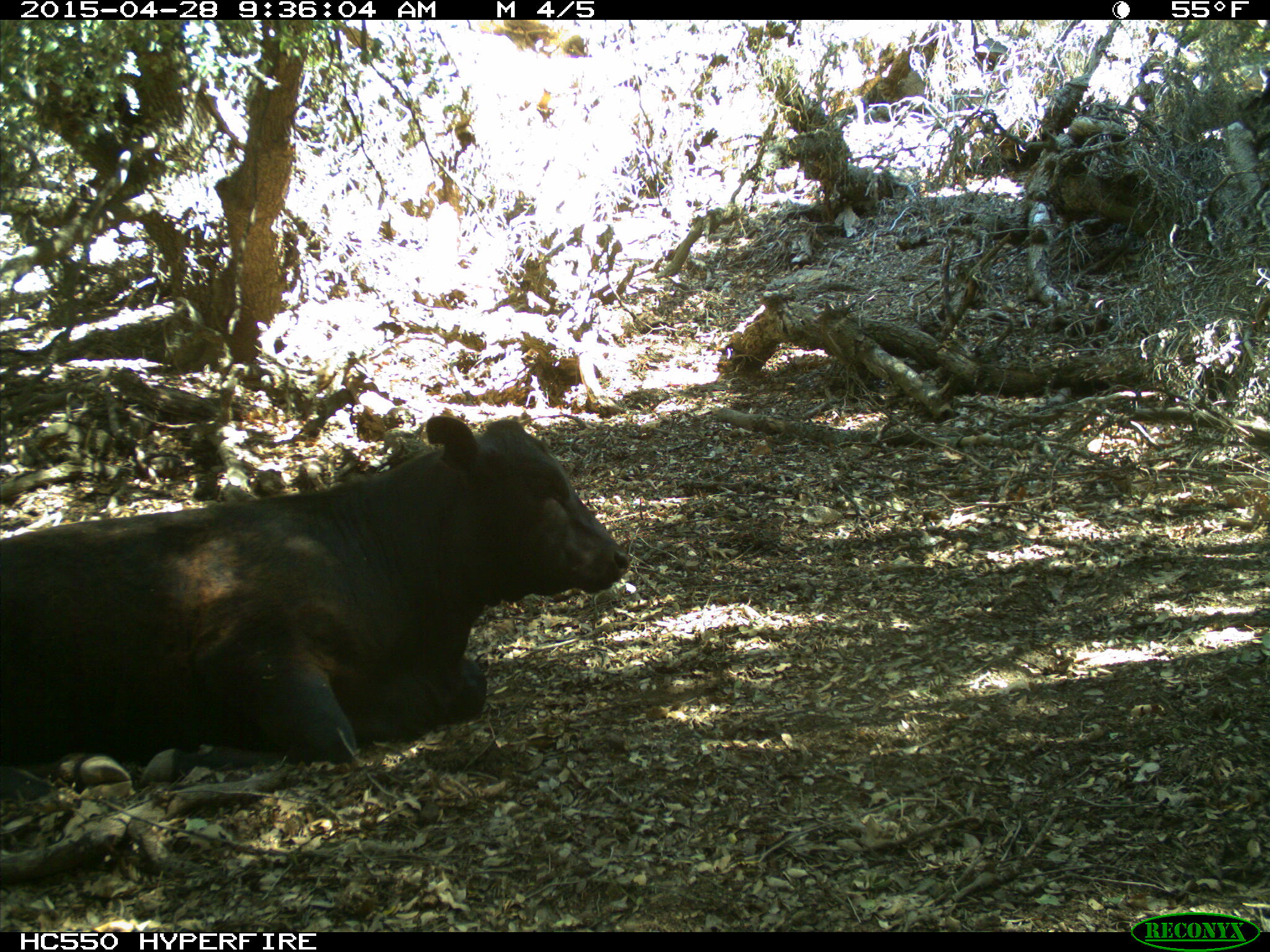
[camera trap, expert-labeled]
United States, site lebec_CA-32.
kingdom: Animalia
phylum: Chordata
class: Mammalia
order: Artiodactyla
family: Bovidae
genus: Bos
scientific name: Bos taurus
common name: domestic cow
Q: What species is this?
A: Bos taurus (domestic cow).